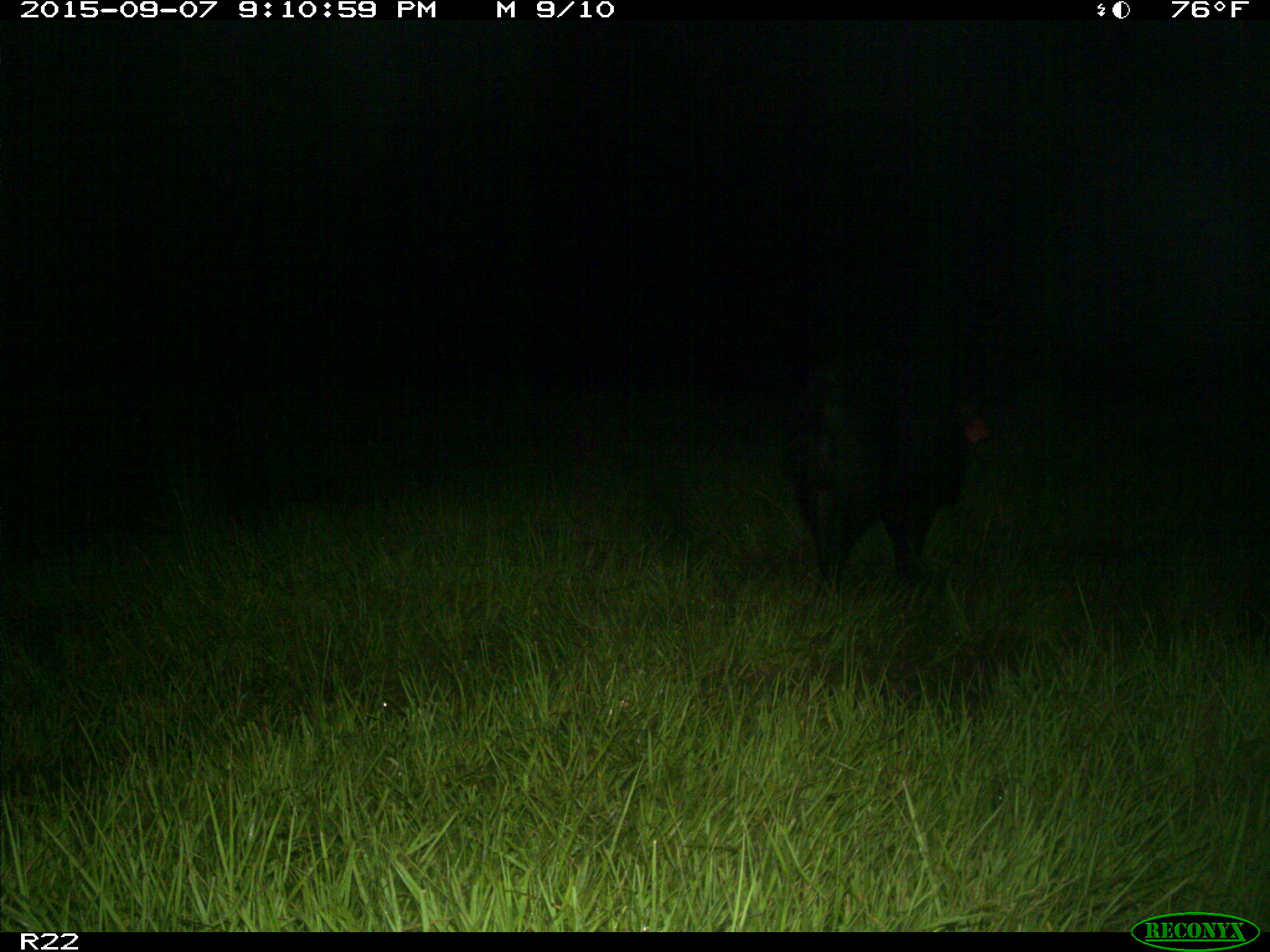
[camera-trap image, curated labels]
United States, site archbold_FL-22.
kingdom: Animalia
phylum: Chordata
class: Mammalia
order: Artiodactyla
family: Suidae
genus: Sus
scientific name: Sus scrofa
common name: wild boar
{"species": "Sus scrofa (wild boar)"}